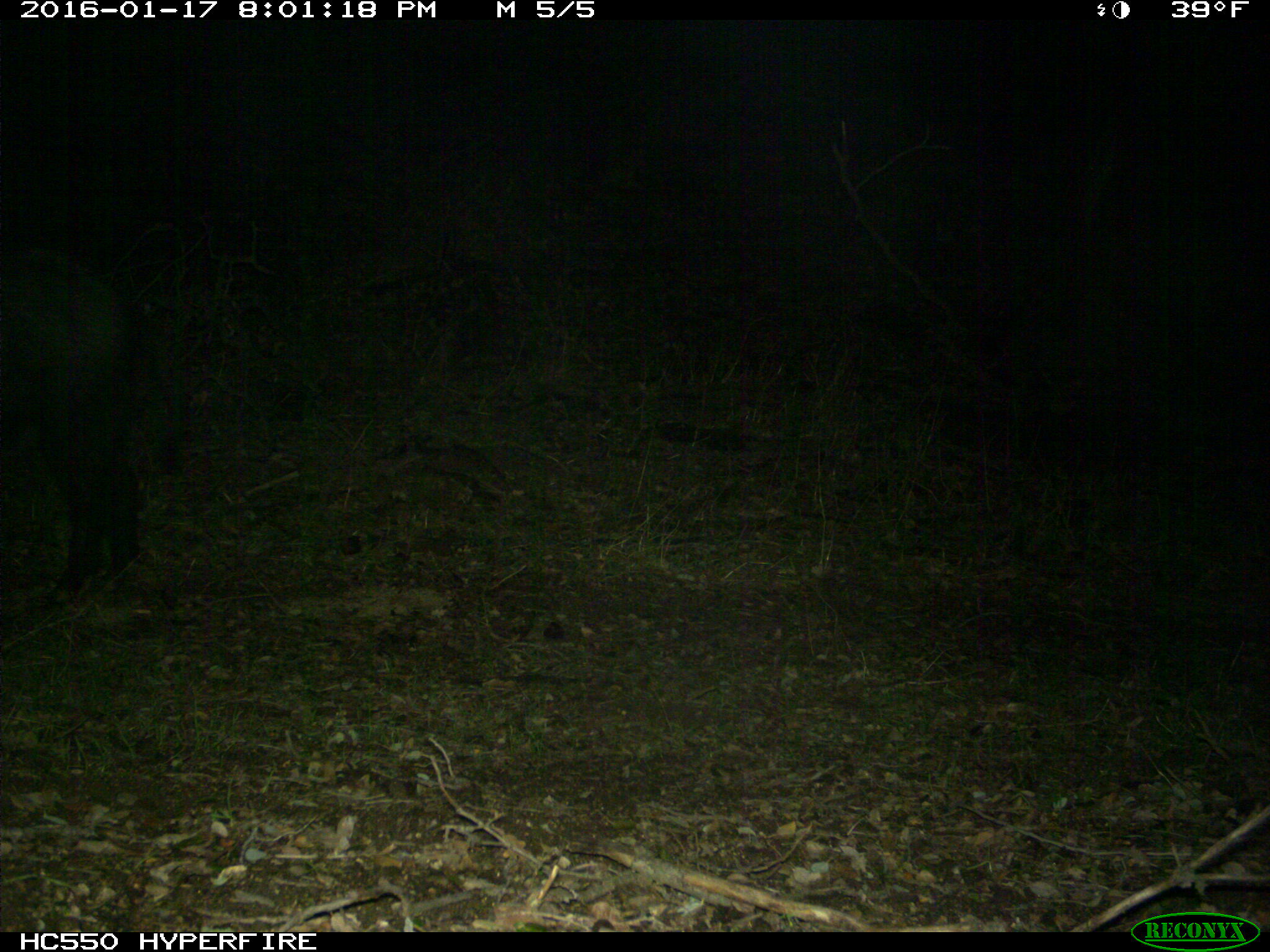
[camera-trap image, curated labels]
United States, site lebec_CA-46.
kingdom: Animalia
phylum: Chordata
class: Mammalia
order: Artiodactyla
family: Suidae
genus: Sus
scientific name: Sus scrofa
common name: wild boar